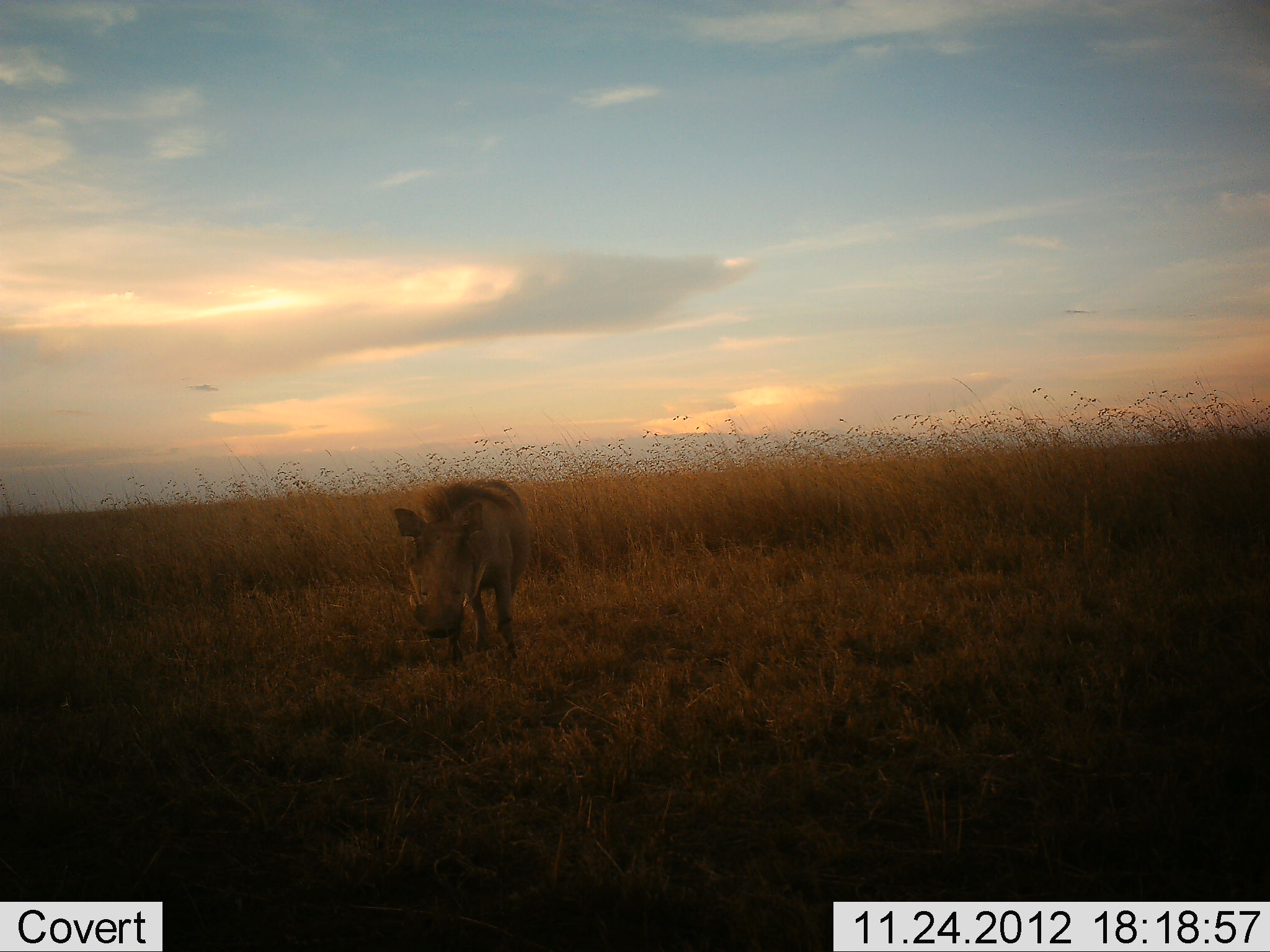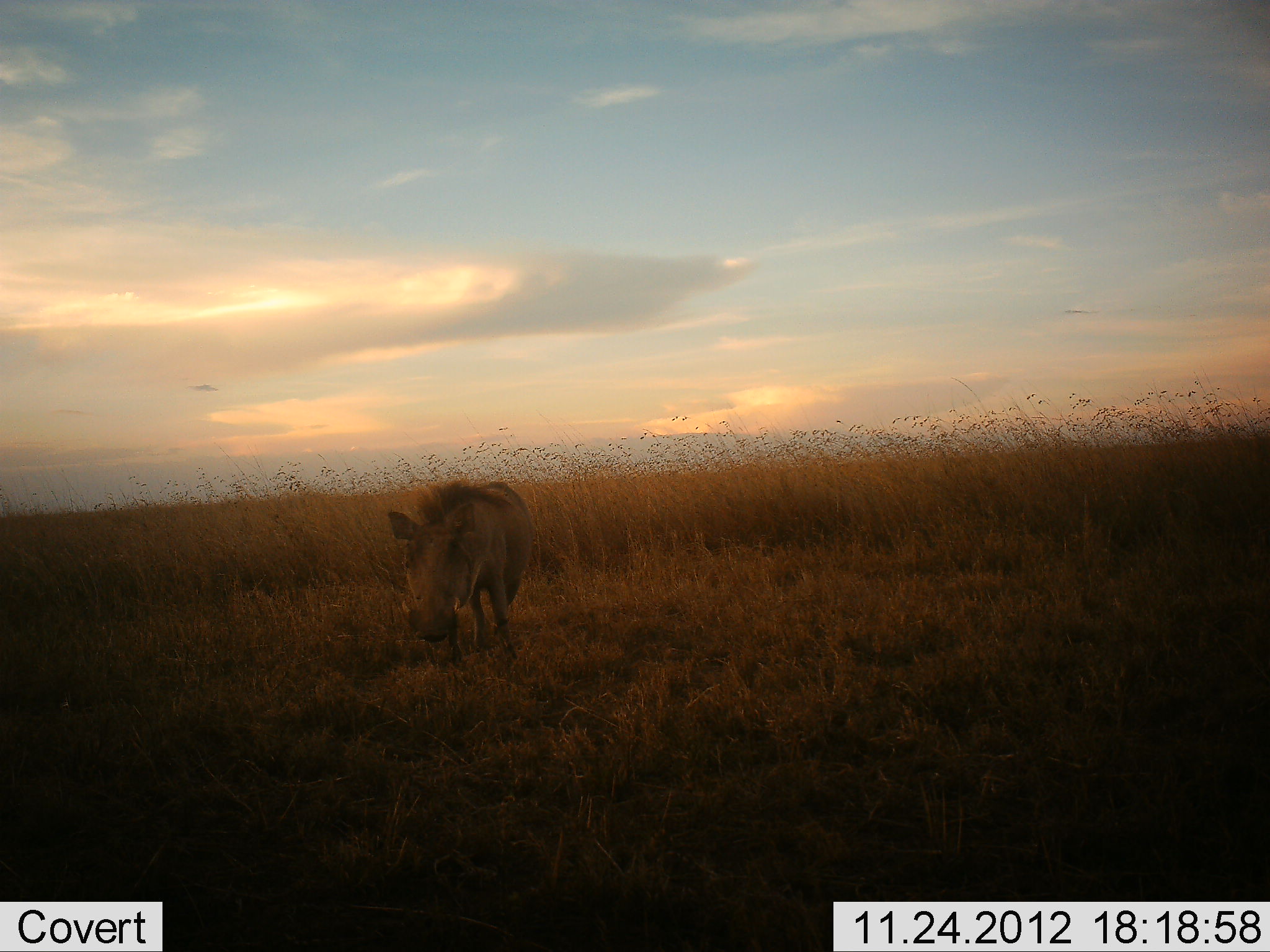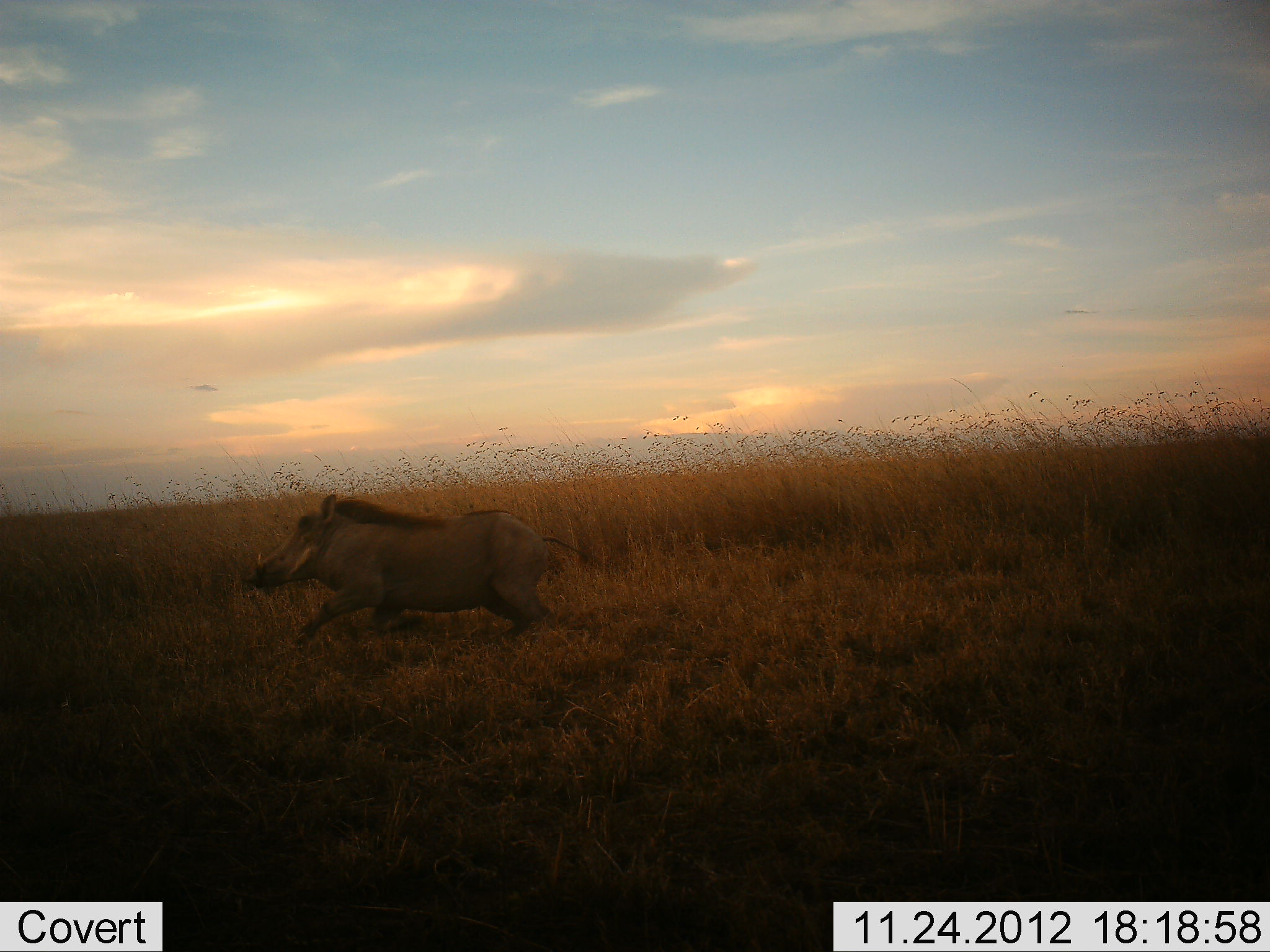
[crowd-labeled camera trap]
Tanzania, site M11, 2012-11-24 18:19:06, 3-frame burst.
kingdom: Animalia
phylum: Chordata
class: Mammalia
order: Artiodactyla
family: Suidae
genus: Phacochoerus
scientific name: Phacochoerus africanus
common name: warthog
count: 1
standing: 40%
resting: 0%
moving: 83%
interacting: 0%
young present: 0%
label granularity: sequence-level